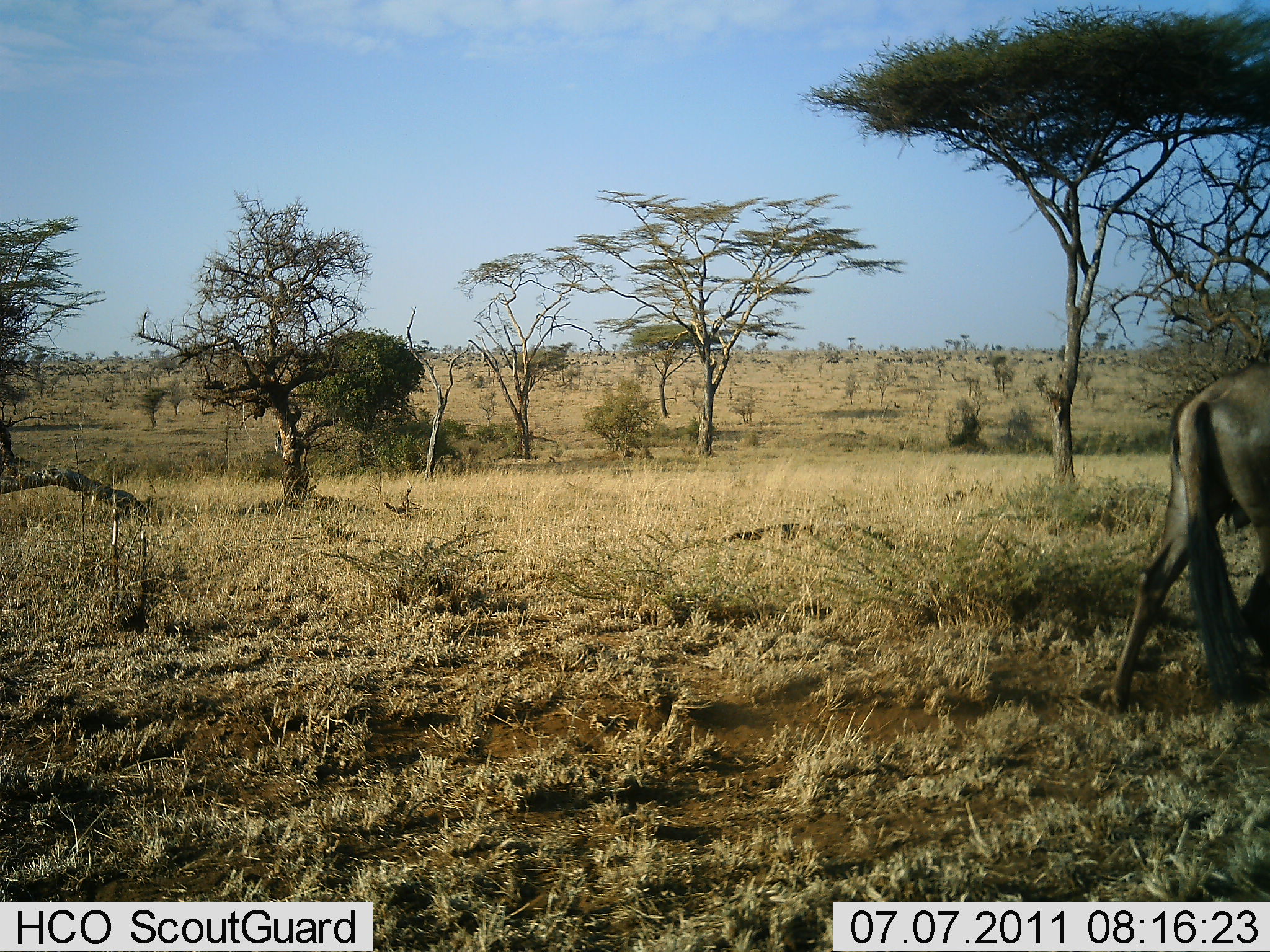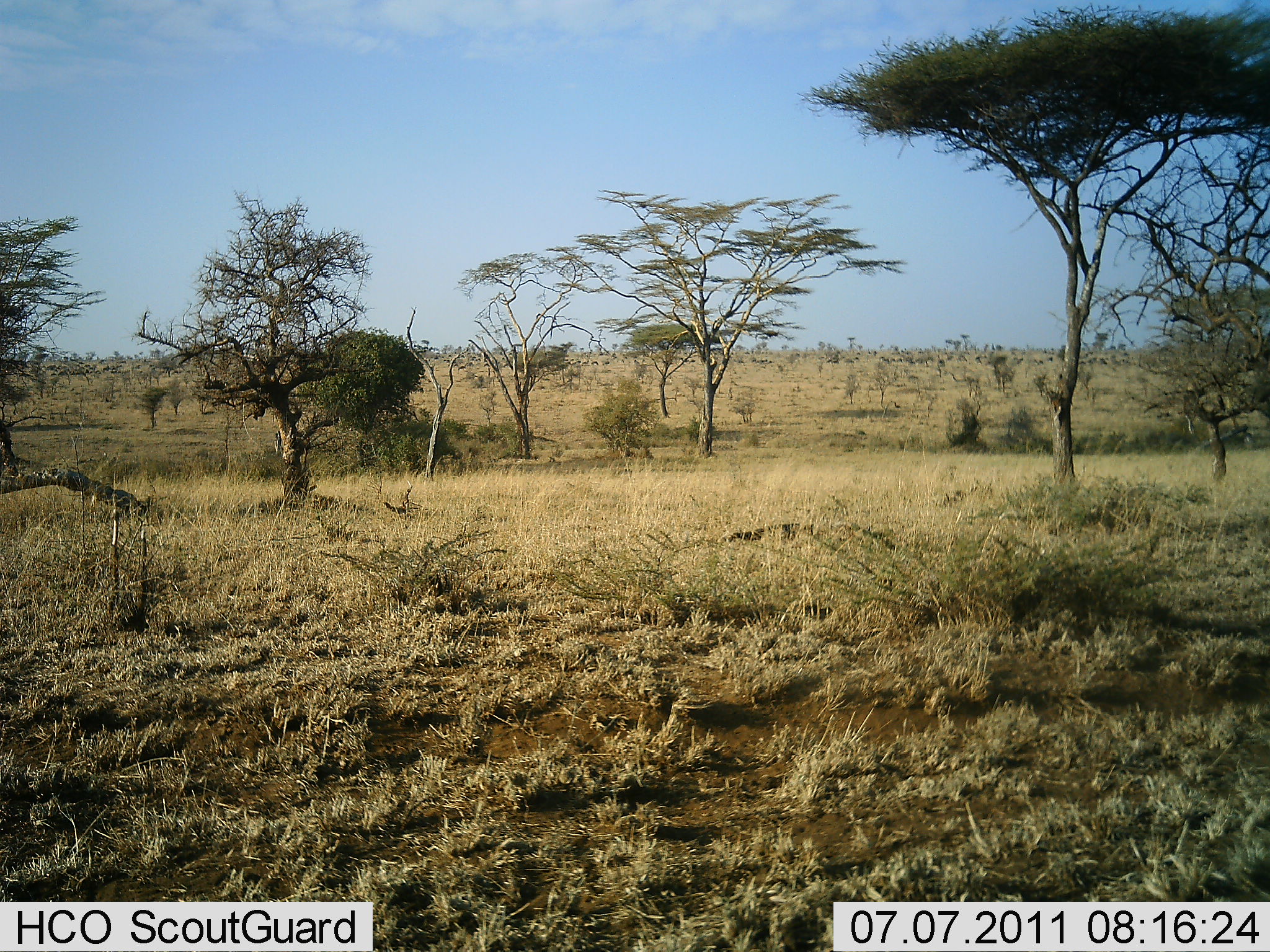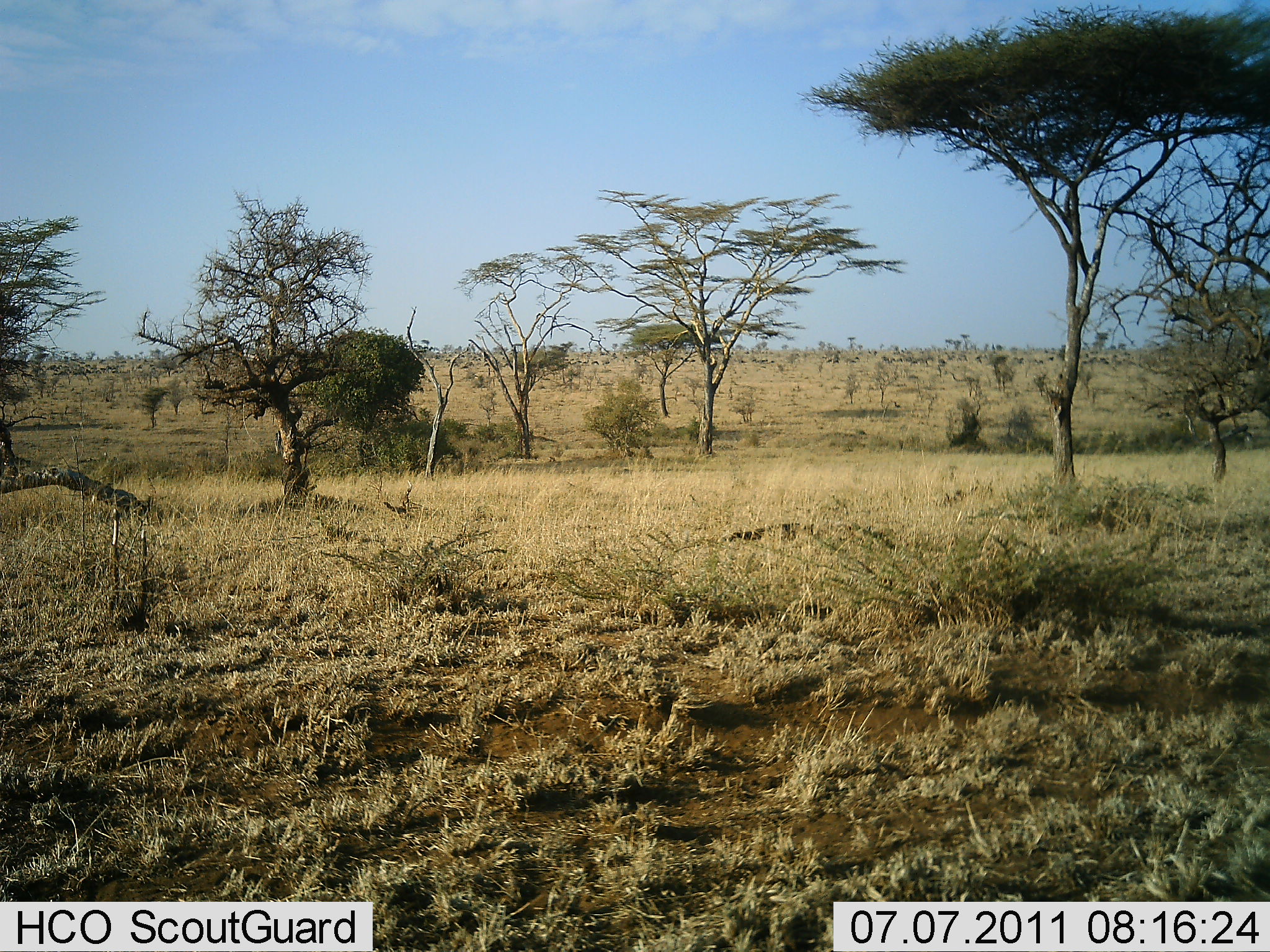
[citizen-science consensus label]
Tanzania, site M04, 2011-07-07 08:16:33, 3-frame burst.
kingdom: Animalia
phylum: Chordata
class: Mammalia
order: Artiodactyla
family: Bovidae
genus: Connochaetes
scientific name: Connochaetes taurinus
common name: blue wildebeest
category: wildebeest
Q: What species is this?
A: Wildebeest (blue wildebeest) (Connochaetes taurinus).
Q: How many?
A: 1.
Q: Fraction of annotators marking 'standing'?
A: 8%.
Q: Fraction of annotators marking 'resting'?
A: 0%.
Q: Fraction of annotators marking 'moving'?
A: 92%.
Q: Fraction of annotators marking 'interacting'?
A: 0%.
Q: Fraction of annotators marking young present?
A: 0%.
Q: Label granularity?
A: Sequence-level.